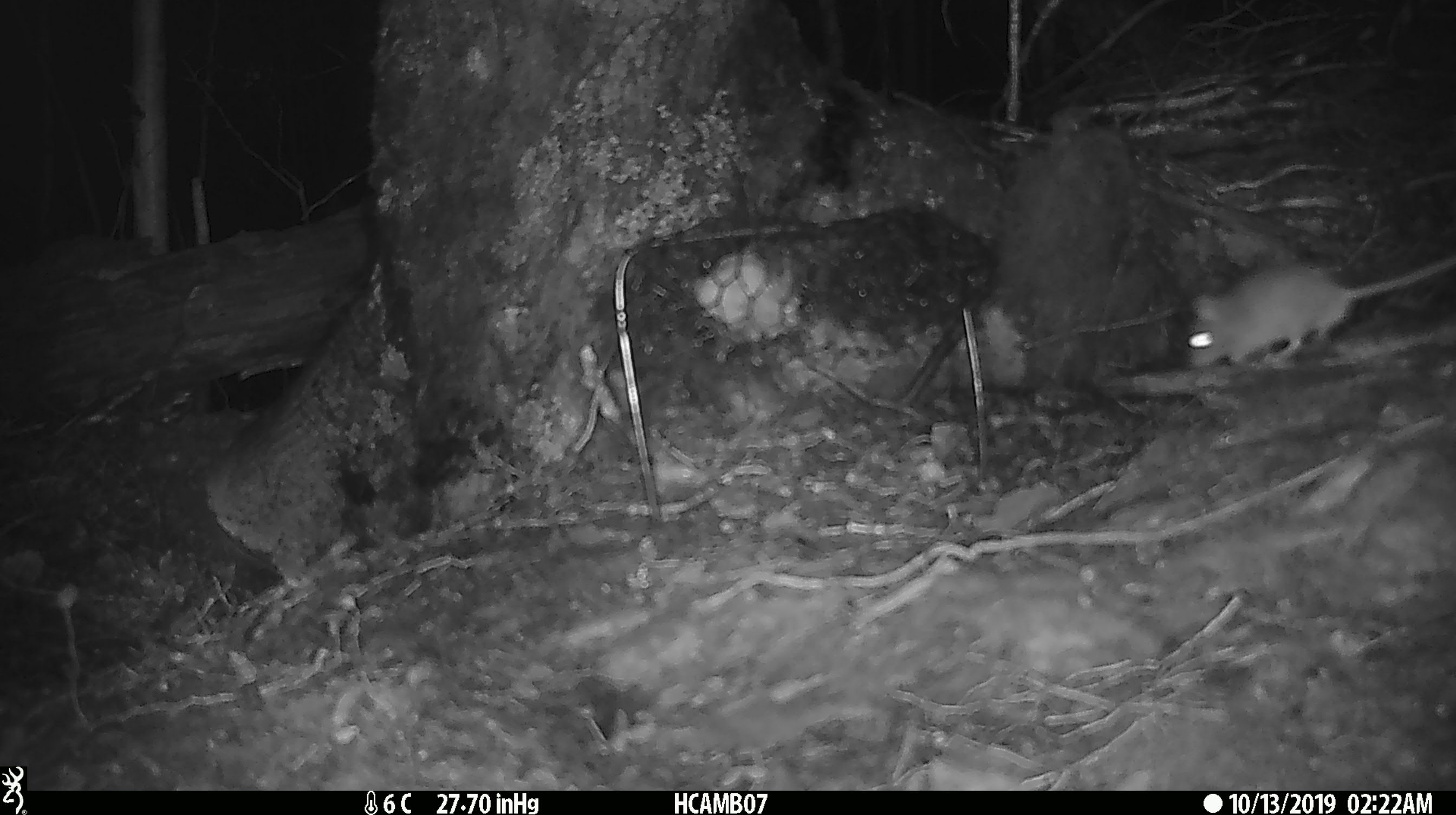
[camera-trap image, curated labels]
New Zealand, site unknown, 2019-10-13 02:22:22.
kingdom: Animalia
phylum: Chordata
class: Mammalia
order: Rodentia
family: Muridae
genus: Mus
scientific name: Mus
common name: mouse